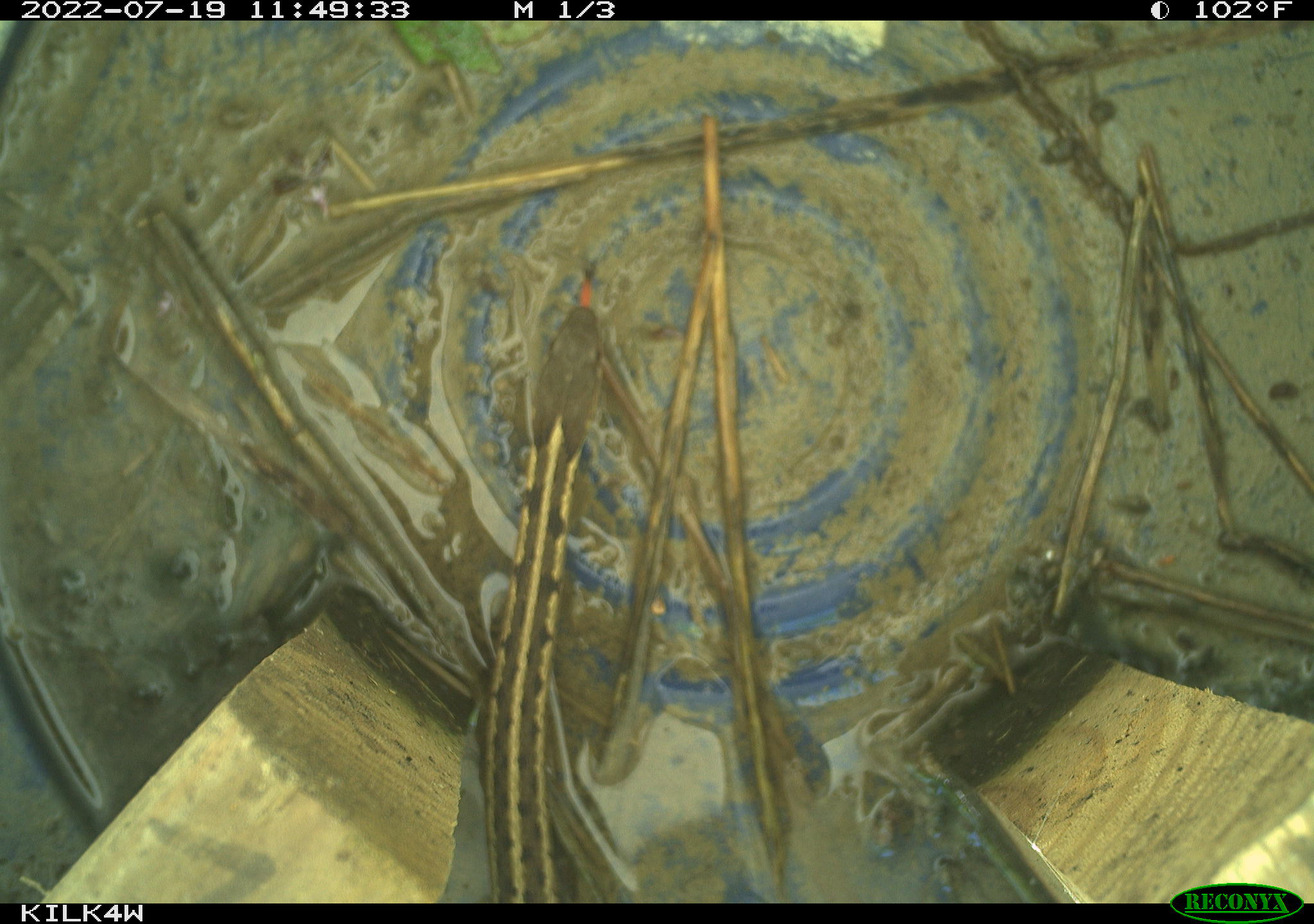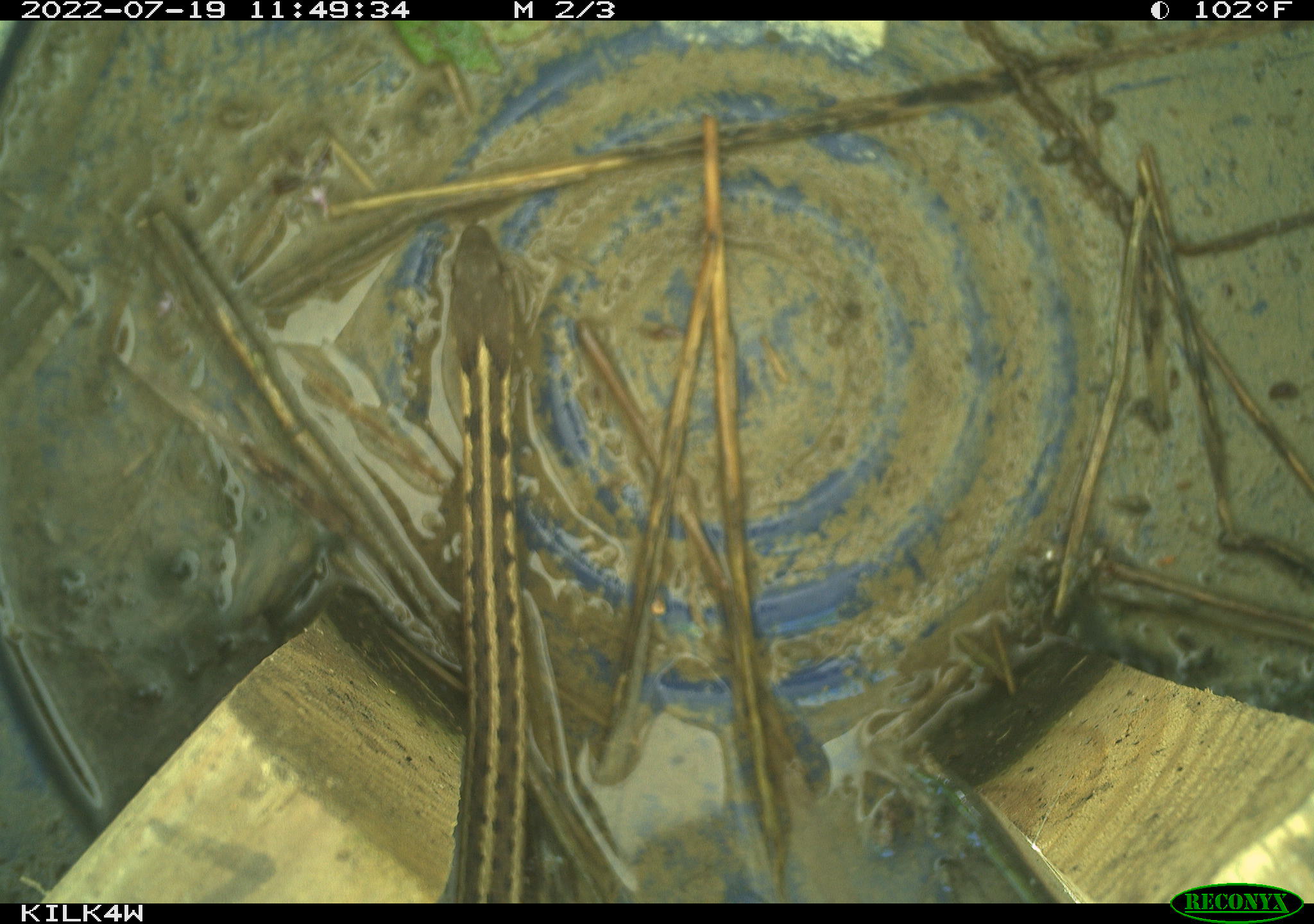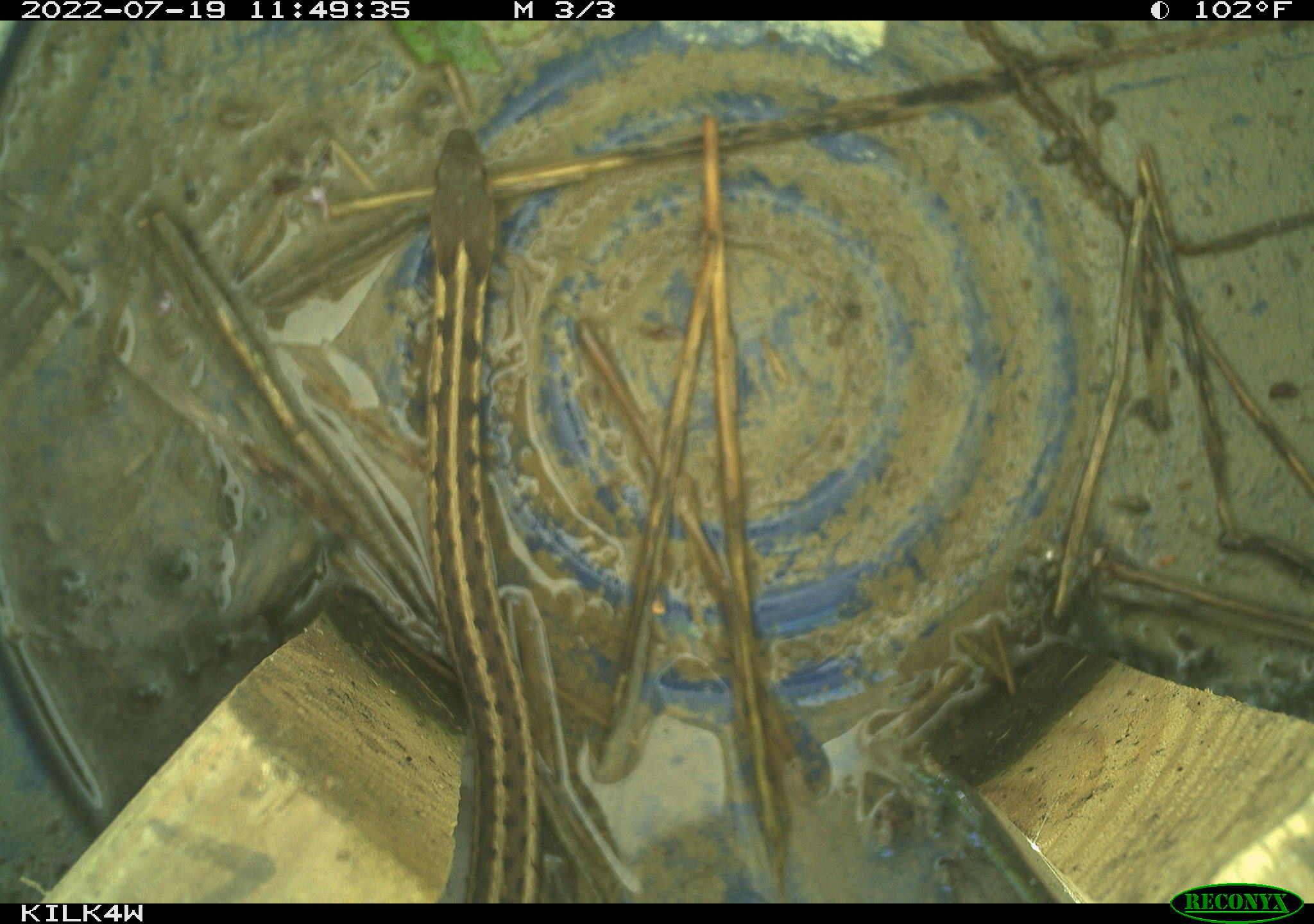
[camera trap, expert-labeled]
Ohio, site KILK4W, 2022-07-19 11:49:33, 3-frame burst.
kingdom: Animalia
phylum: Chordata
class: Reptilia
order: Squamata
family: Colubridae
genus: Thamnophis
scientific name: Thamnophis sirtalis sirtalis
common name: eastern gartersnake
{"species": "eastern gartersnake (Thamnophis sirtalis sirtalis)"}